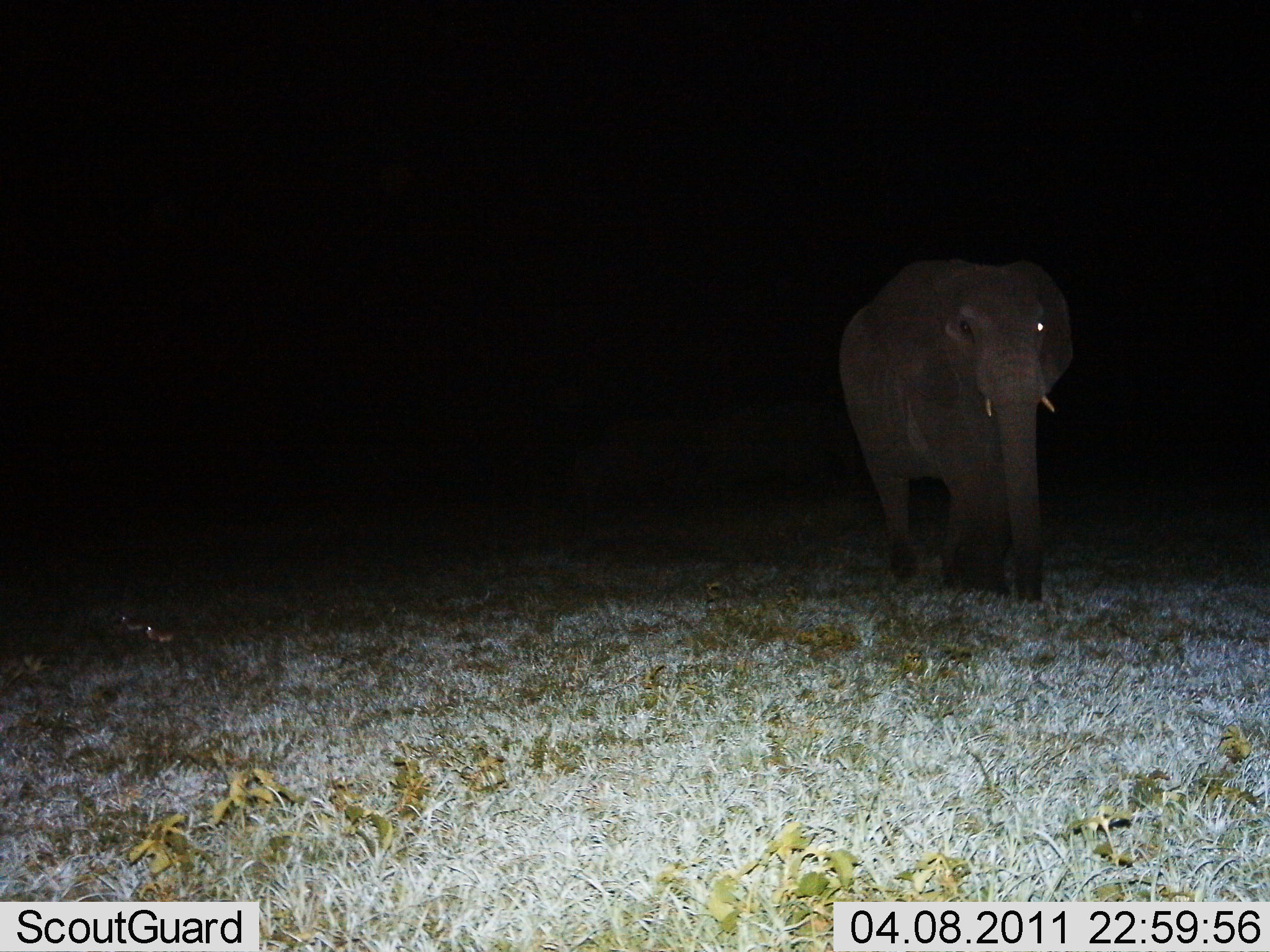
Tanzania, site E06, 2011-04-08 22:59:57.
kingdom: Animalia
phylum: Chordata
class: Mammalia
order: Proboscidea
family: Elephantidae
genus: Loxodonta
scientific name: Loxodonta africana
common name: african bush elephant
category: elephant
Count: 1.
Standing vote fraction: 15%.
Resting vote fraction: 0%.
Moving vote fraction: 92%.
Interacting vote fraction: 0%.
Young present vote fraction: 0%.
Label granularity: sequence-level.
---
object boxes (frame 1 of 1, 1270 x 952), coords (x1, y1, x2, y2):
animal: (835, 251, 1072, 604)